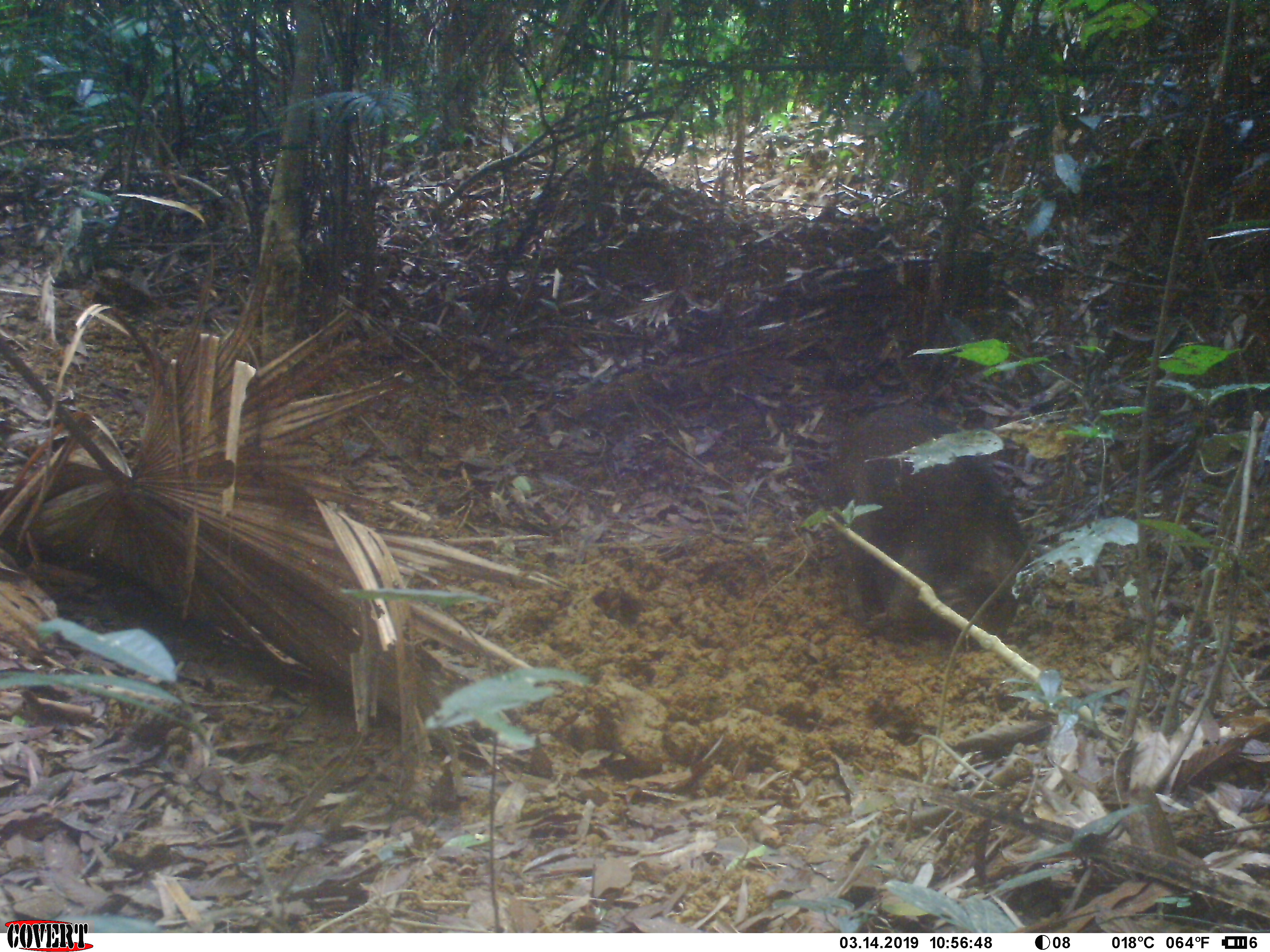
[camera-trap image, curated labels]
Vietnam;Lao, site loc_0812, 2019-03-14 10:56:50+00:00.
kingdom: Animalia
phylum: Chordata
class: Mammalia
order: Artiodactyla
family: Suidae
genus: Sus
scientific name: Sus scrofa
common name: eurasian wild pig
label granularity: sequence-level